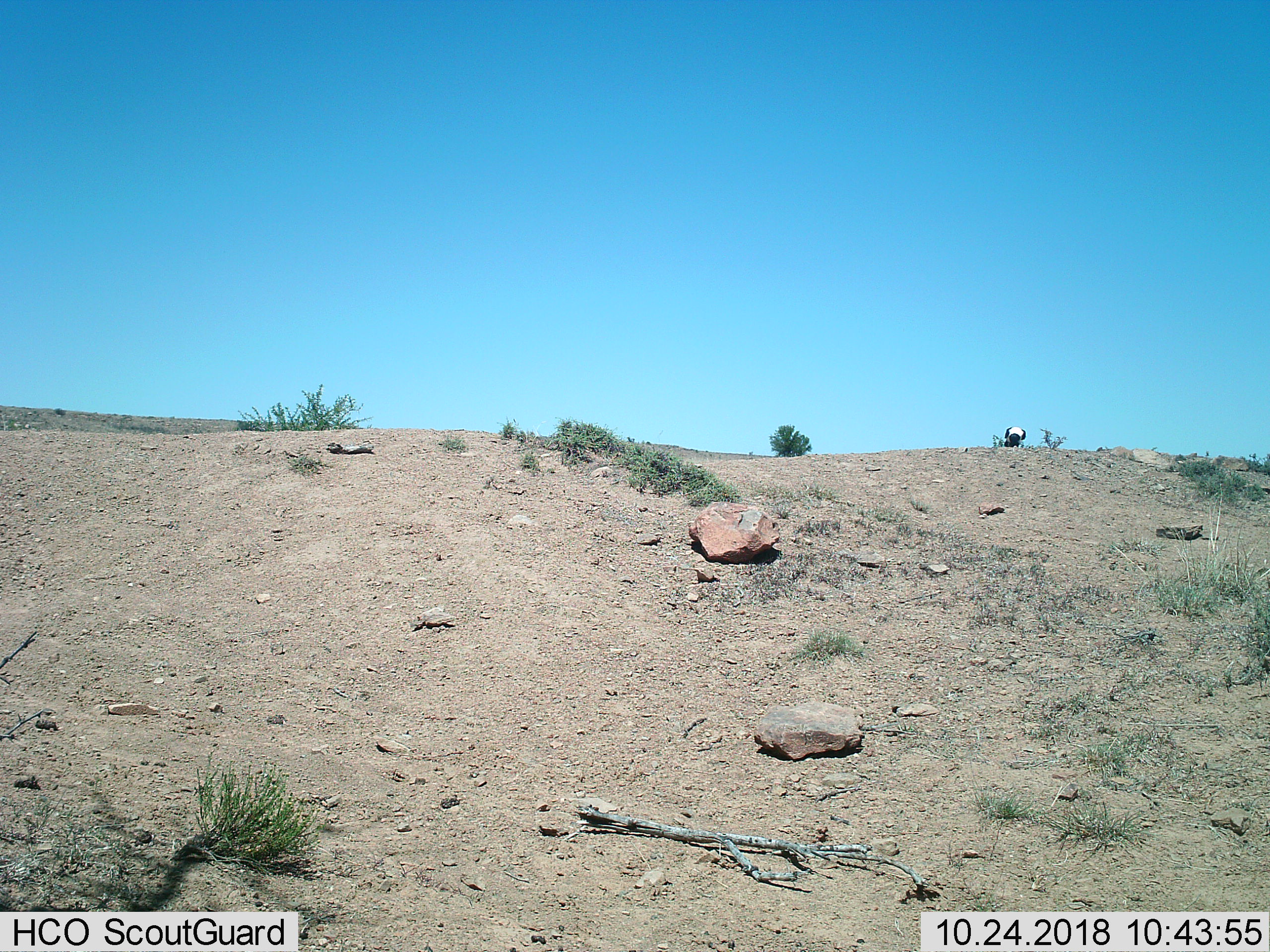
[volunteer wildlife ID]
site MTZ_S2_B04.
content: unidentified animal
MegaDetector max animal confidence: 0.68